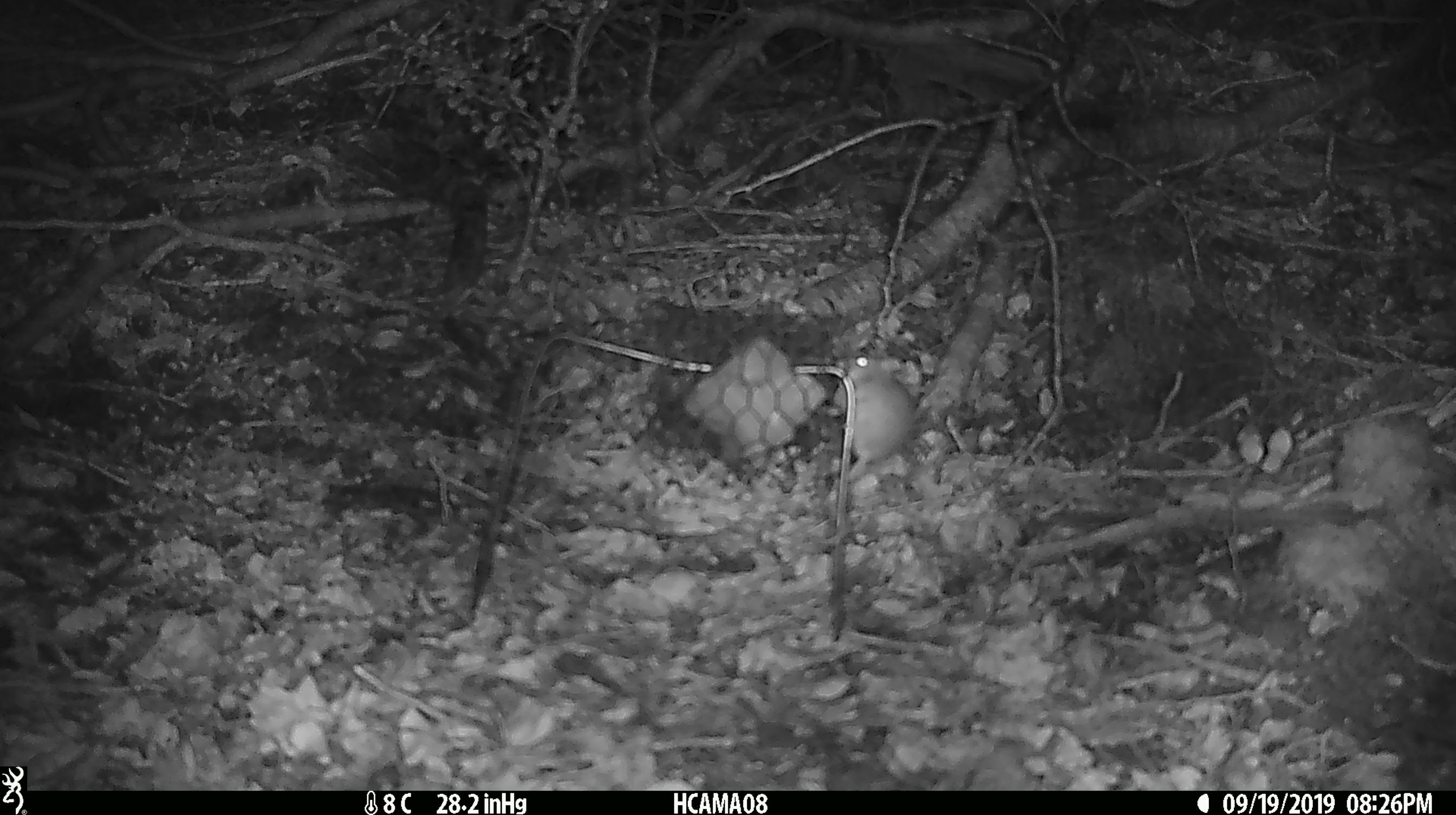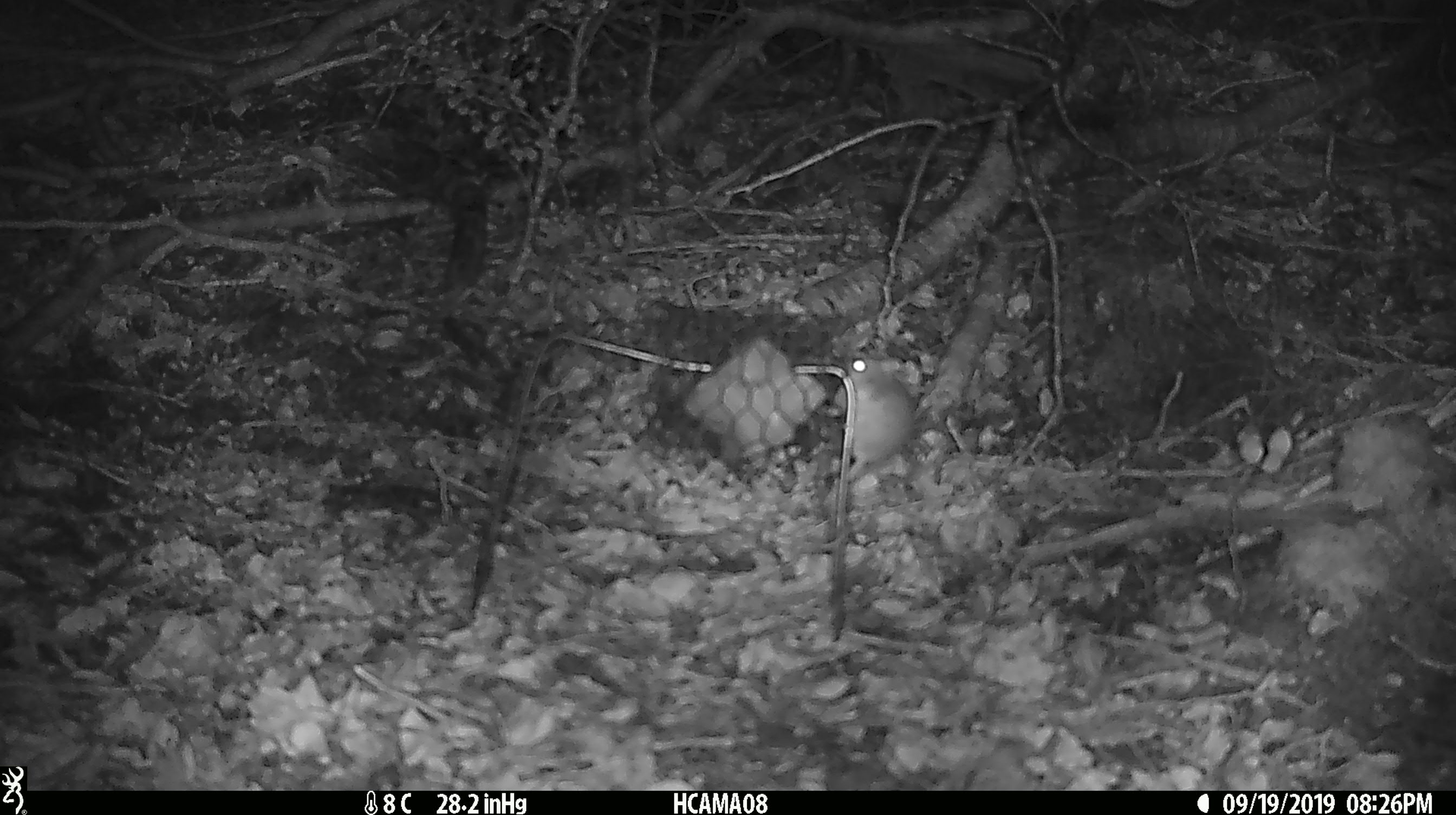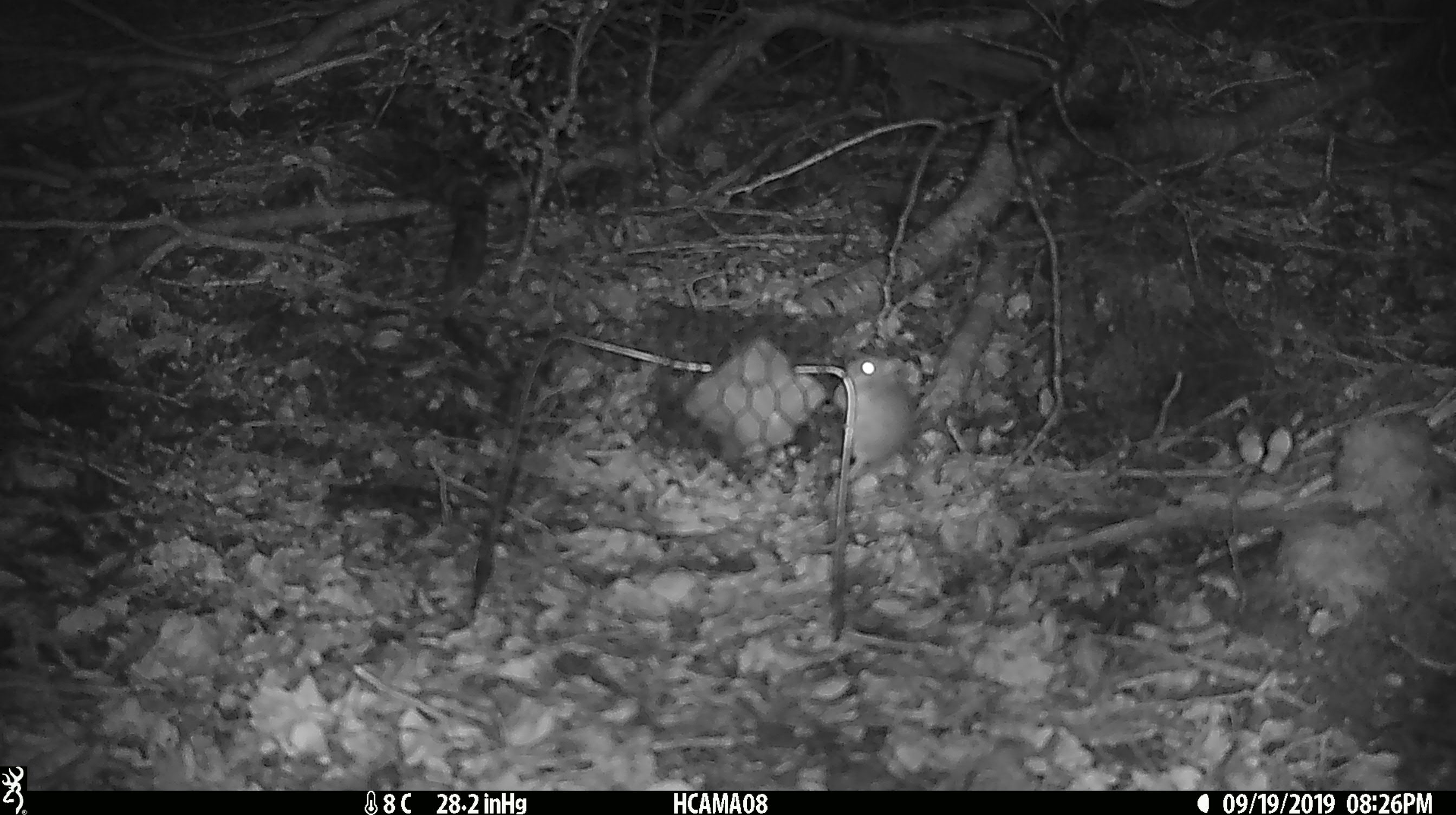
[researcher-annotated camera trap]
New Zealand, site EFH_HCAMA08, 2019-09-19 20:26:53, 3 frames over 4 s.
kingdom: Animalia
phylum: Chordata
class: Mammalia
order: Rodentia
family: Muridae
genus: Mus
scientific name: Mus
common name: mouse